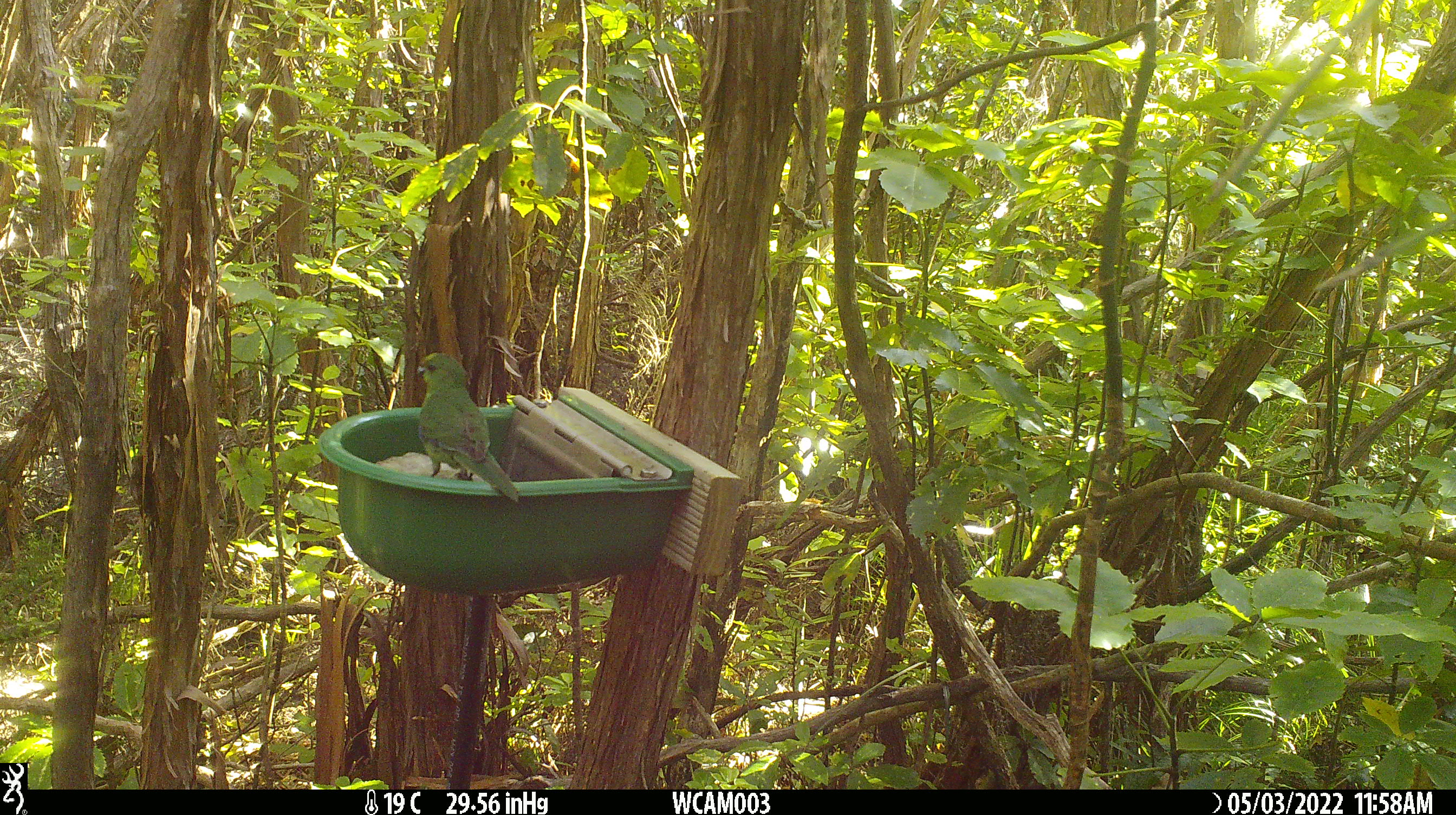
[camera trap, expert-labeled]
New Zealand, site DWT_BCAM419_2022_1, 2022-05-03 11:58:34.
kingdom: Animalia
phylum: Chordata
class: Aves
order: Psittaciformes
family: Psittaculidae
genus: Cyanoramphus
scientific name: Cyanoramphus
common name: parakeet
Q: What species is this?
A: Parakeet (Cyanoramphus).